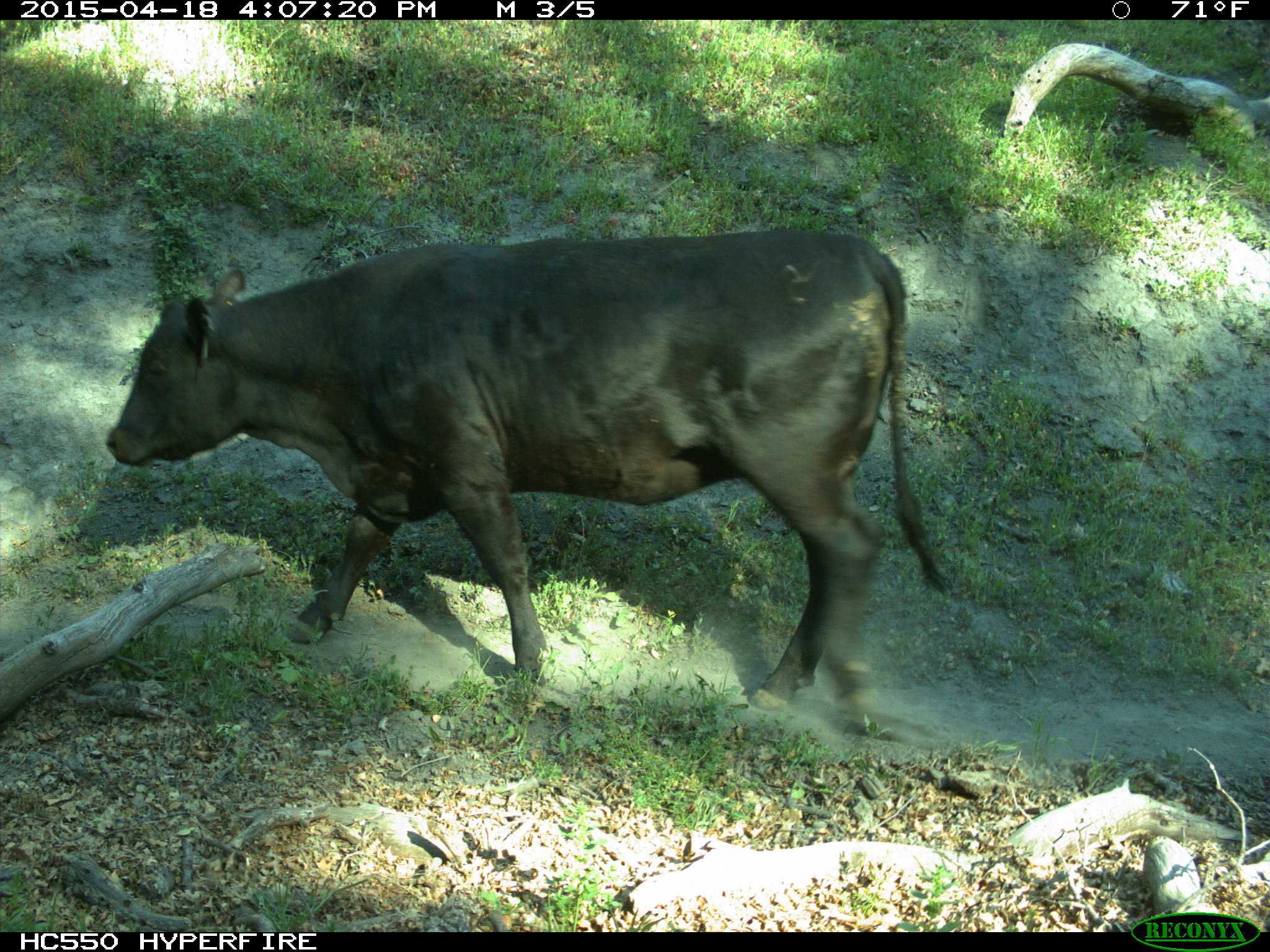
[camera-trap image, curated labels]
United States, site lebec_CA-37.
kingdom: Animalia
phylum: Chordata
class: Mammalia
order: Artiodactyla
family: Bovidae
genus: Bos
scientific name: Bos taurus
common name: domestic cow